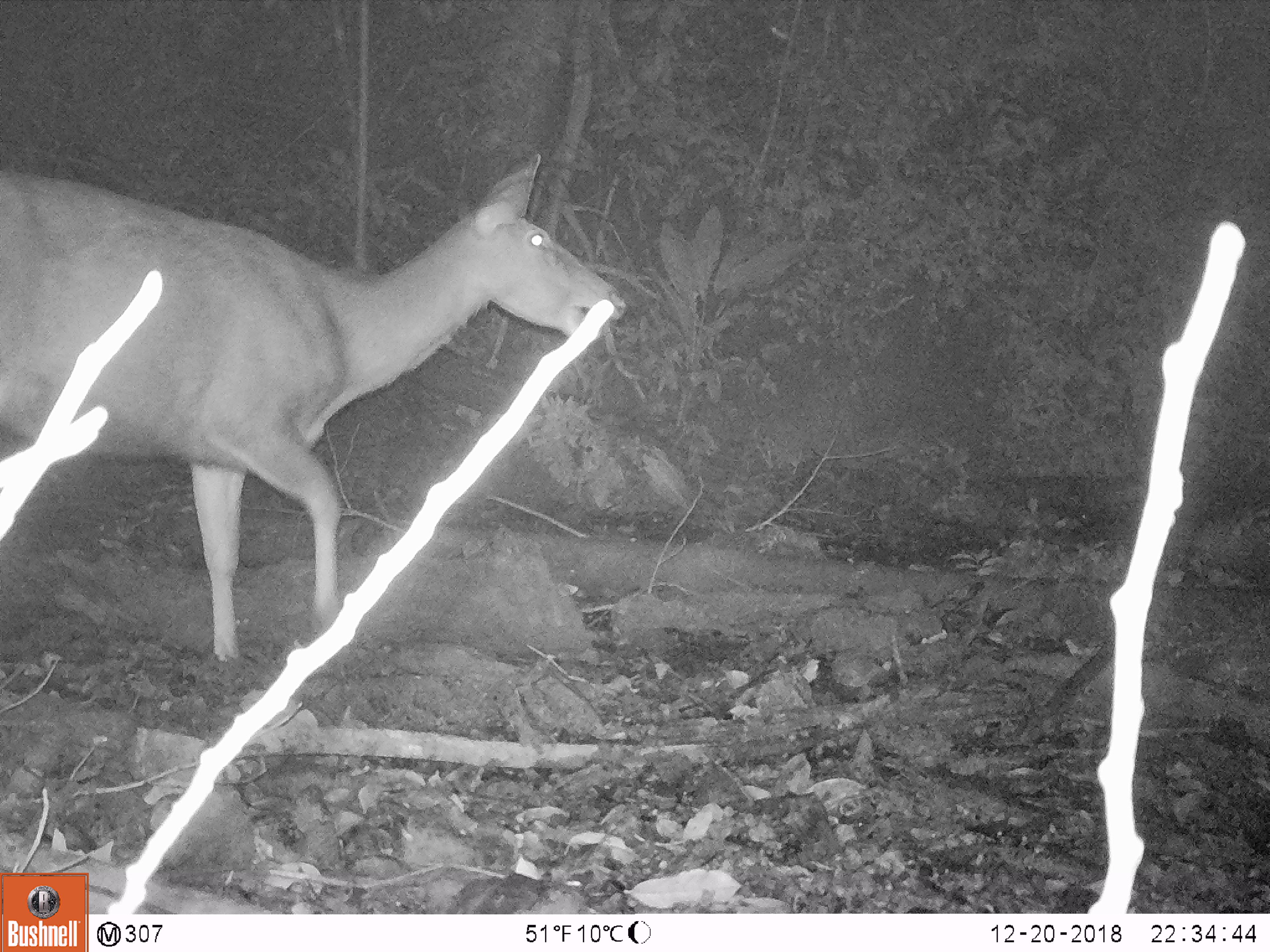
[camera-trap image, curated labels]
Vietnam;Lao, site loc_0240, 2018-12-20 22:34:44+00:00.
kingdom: Animalia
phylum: Chordata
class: Mammalia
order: Artiodactyla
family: Cervidae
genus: Rusa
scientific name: Rusa unicolor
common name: sambar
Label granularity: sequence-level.